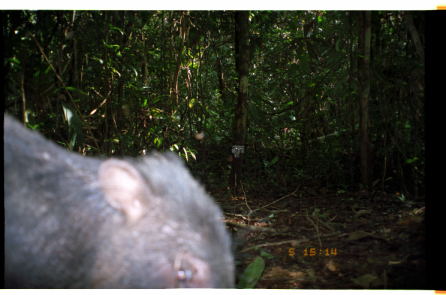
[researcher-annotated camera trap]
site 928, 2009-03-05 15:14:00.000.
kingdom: Animalia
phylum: Chordata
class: Mammalia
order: Artiodactyla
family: Tayassuidae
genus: Tayassu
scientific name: Tayassu pecari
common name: white-lipped peccary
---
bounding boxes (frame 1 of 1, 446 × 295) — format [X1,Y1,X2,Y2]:
tayassu pecari: [3,108,235,288]